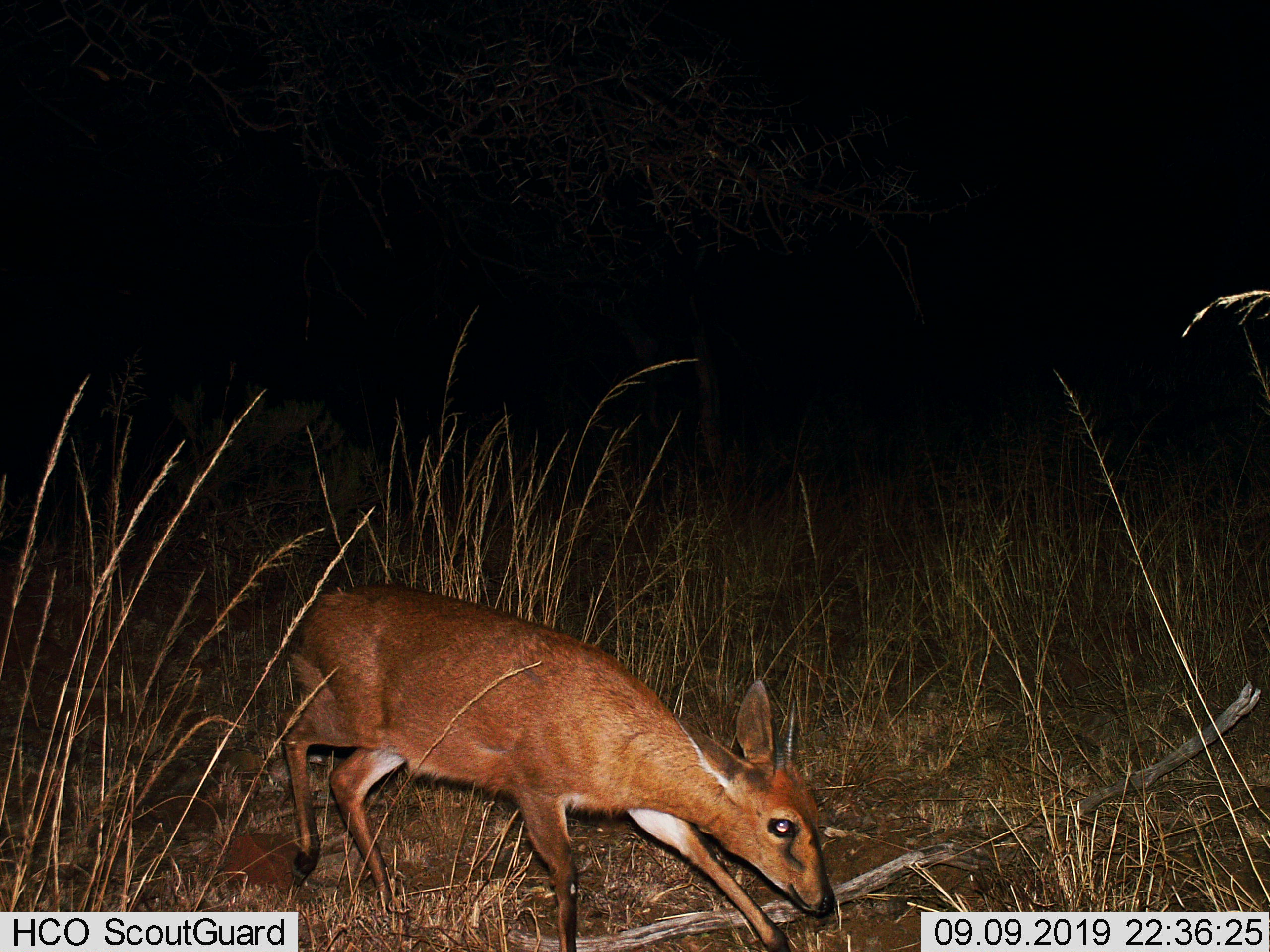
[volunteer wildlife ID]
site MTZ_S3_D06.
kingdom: Animalia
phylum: Chordata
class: Mammalia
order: Artiodactyla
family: Bovidae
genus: Sylvicapra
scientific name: Sylvicapra grimmia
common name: common duiker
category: duikercommongrey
Duikercommongrey (common duiker) (Sylvicapra grimmia), count 1. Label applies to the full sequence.